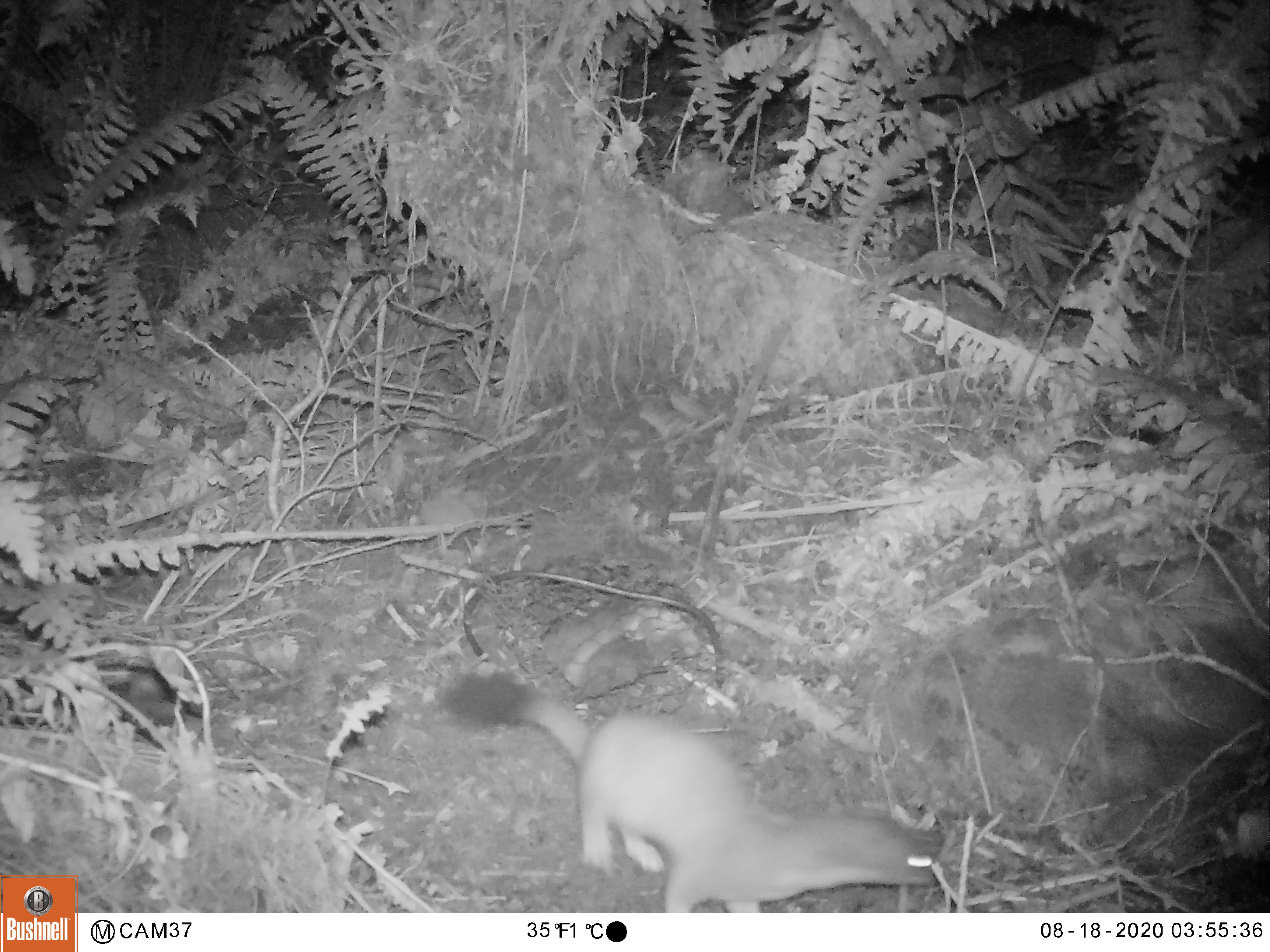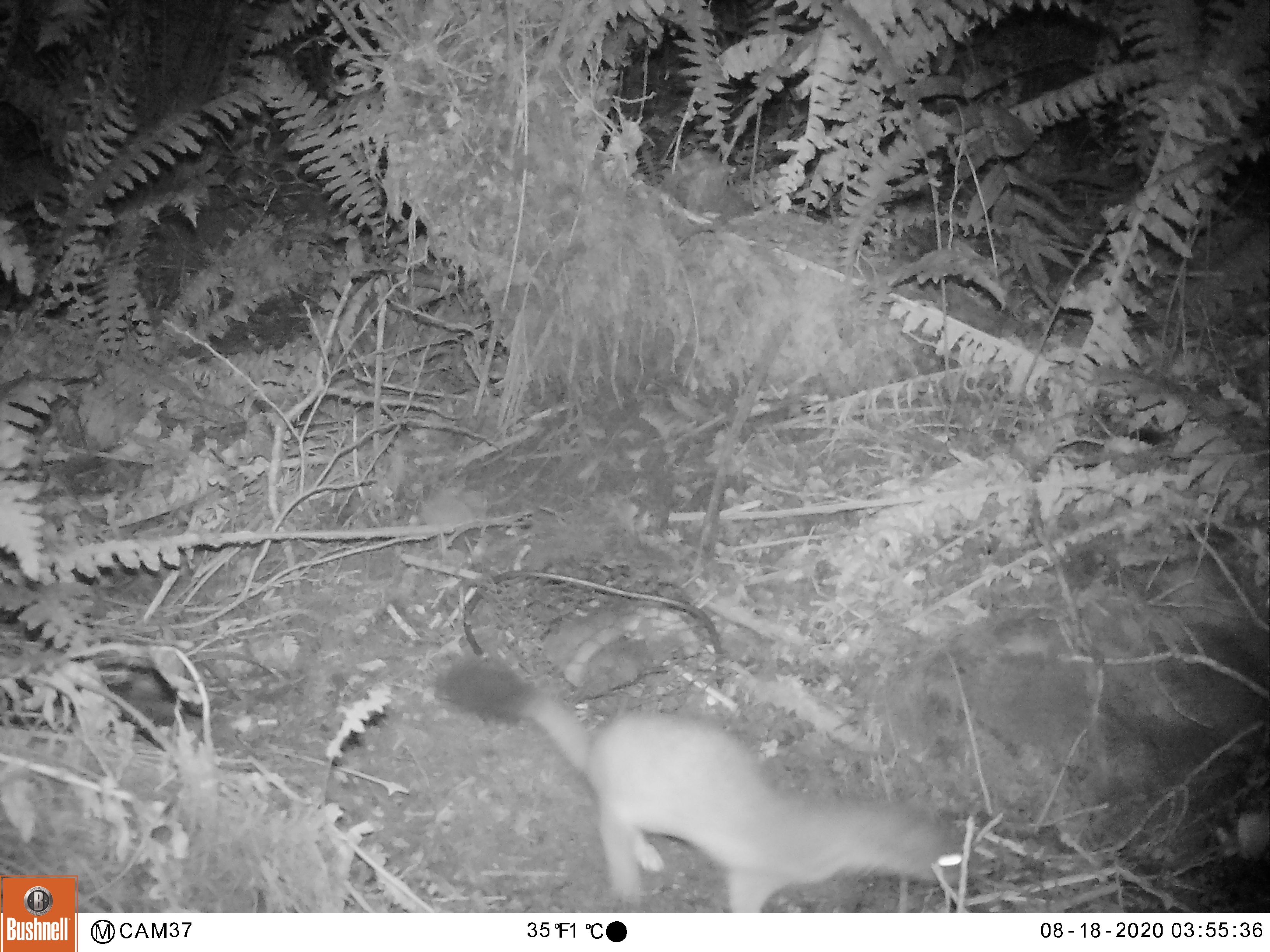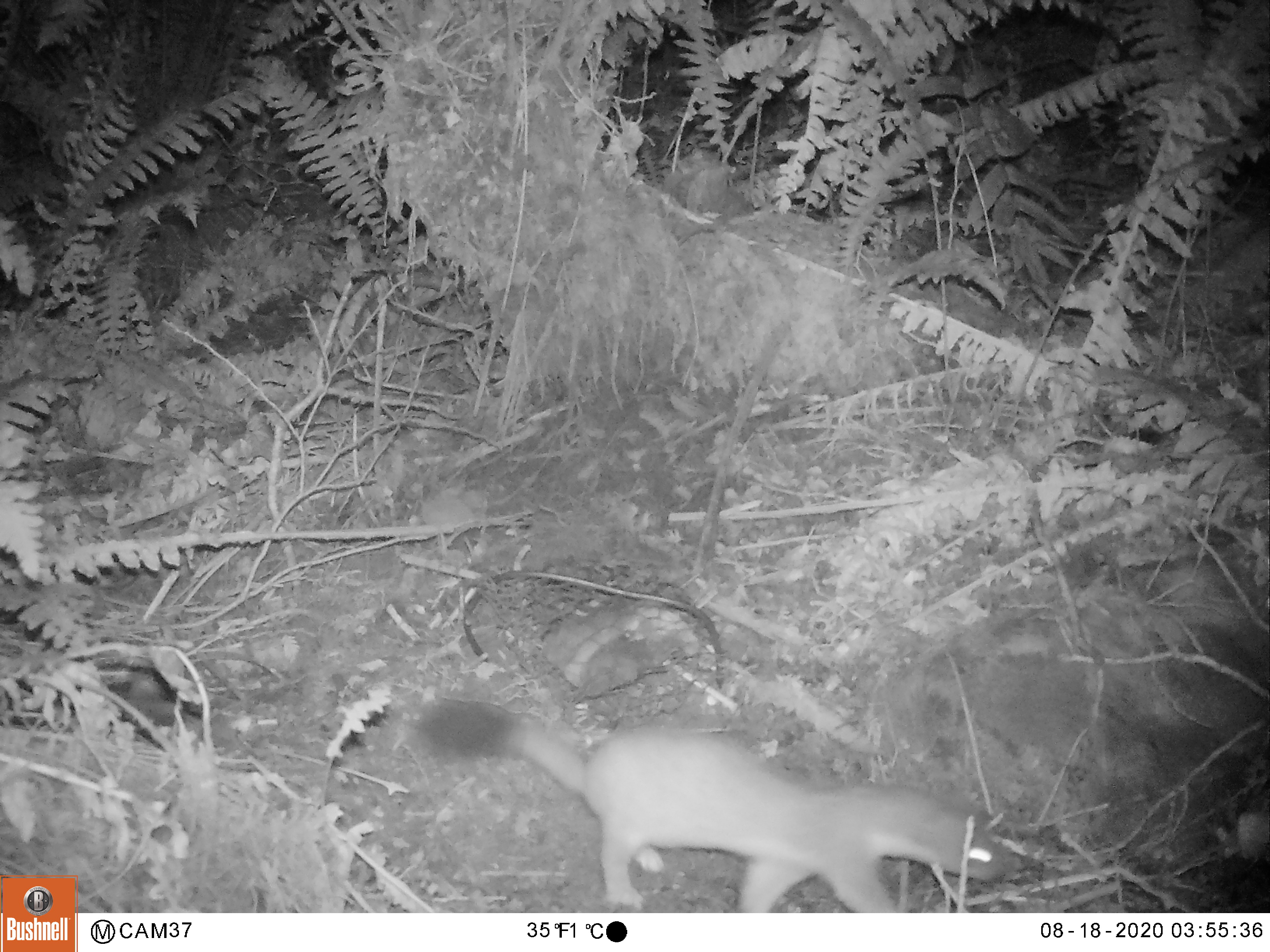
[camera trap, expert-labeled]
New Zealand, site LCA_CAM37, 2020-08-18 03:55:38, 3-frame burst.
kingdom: Animalia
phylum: Chordata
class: Mammalia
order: Carnivora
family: Mustelidae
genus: Mustela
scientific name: Mustela erminea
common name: stoat